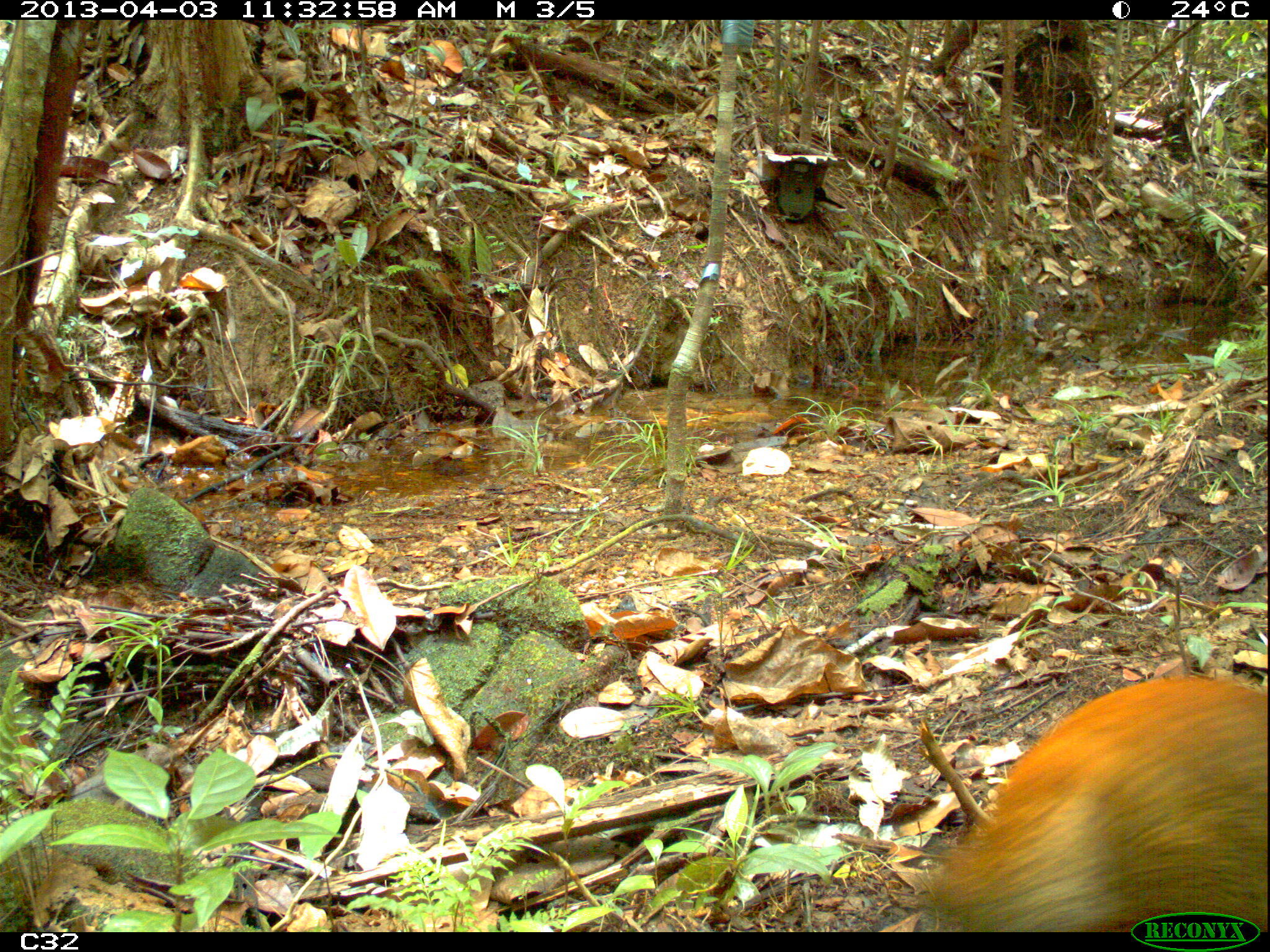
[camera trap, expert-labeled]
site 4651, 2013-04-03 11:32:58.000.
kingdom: Animalia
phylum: Chordata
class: Mammalia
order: Rodentia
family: Dasyproctidae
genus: Dasyprocta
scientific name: Dasyprocta leporina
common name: red-rumped agouti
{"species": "Dasyprocta leporina (red-rumped agouti)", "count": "1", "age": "adult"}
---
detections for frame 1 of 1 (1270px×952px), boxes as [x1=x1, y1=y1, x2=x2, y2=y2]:
dasyprocta leporina: [x1=910, y1=674, x2=1270, y2=929]